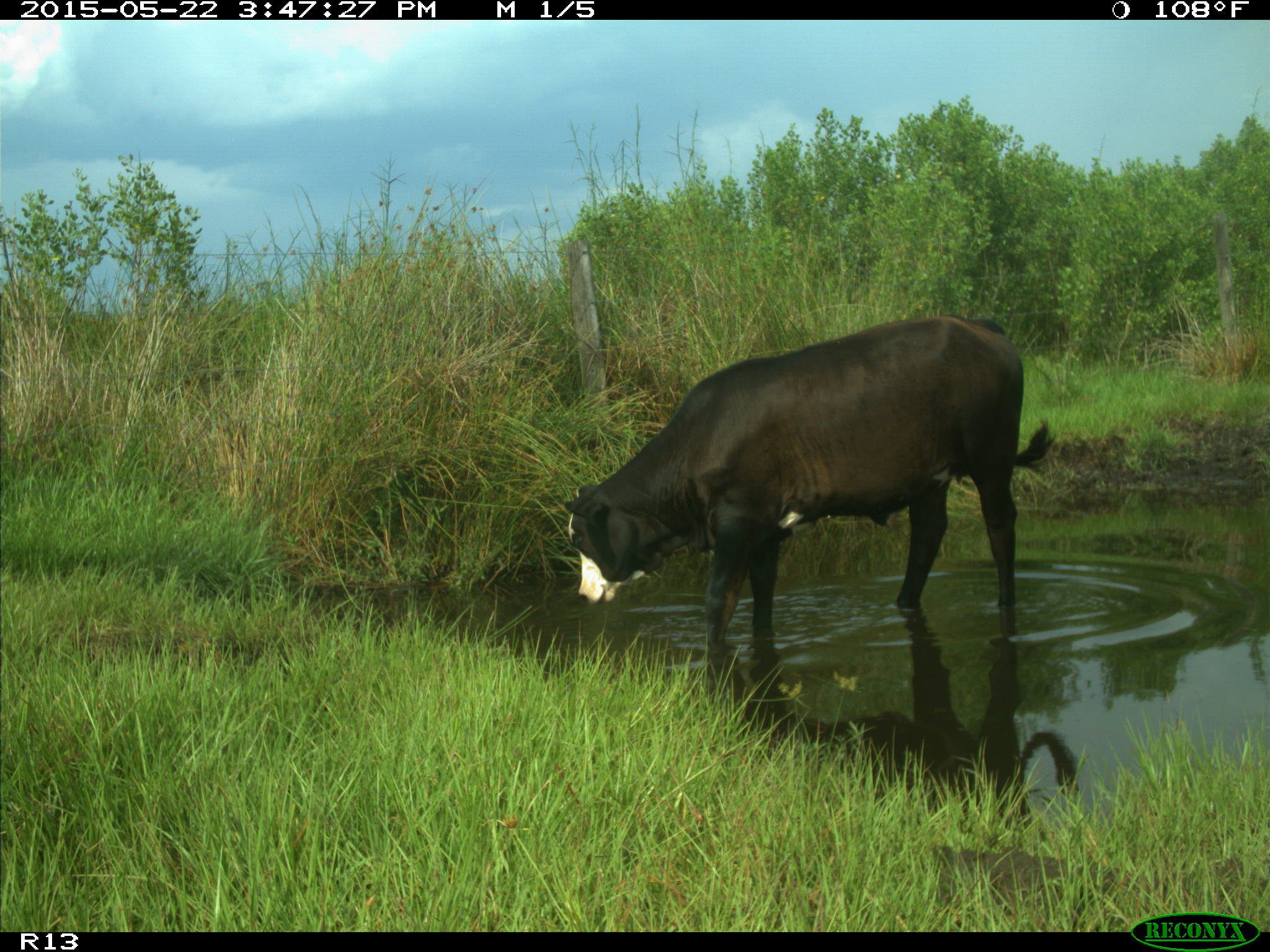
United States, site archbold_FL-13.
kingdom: Animalia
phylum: Chordata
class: Mammalia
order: Artiodactyla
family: Bovidae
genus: Bos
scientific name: Bos taurus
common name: domestic cow